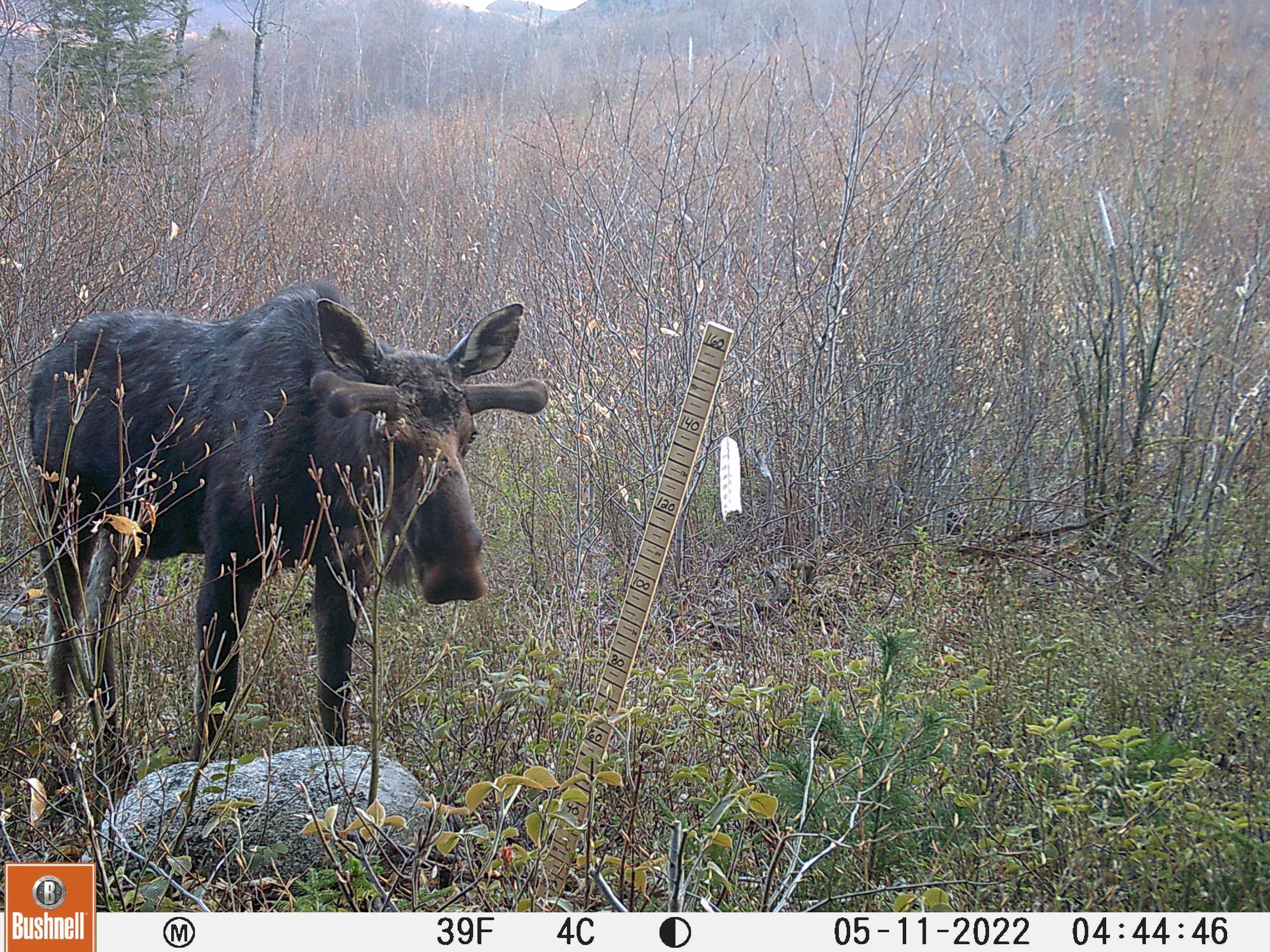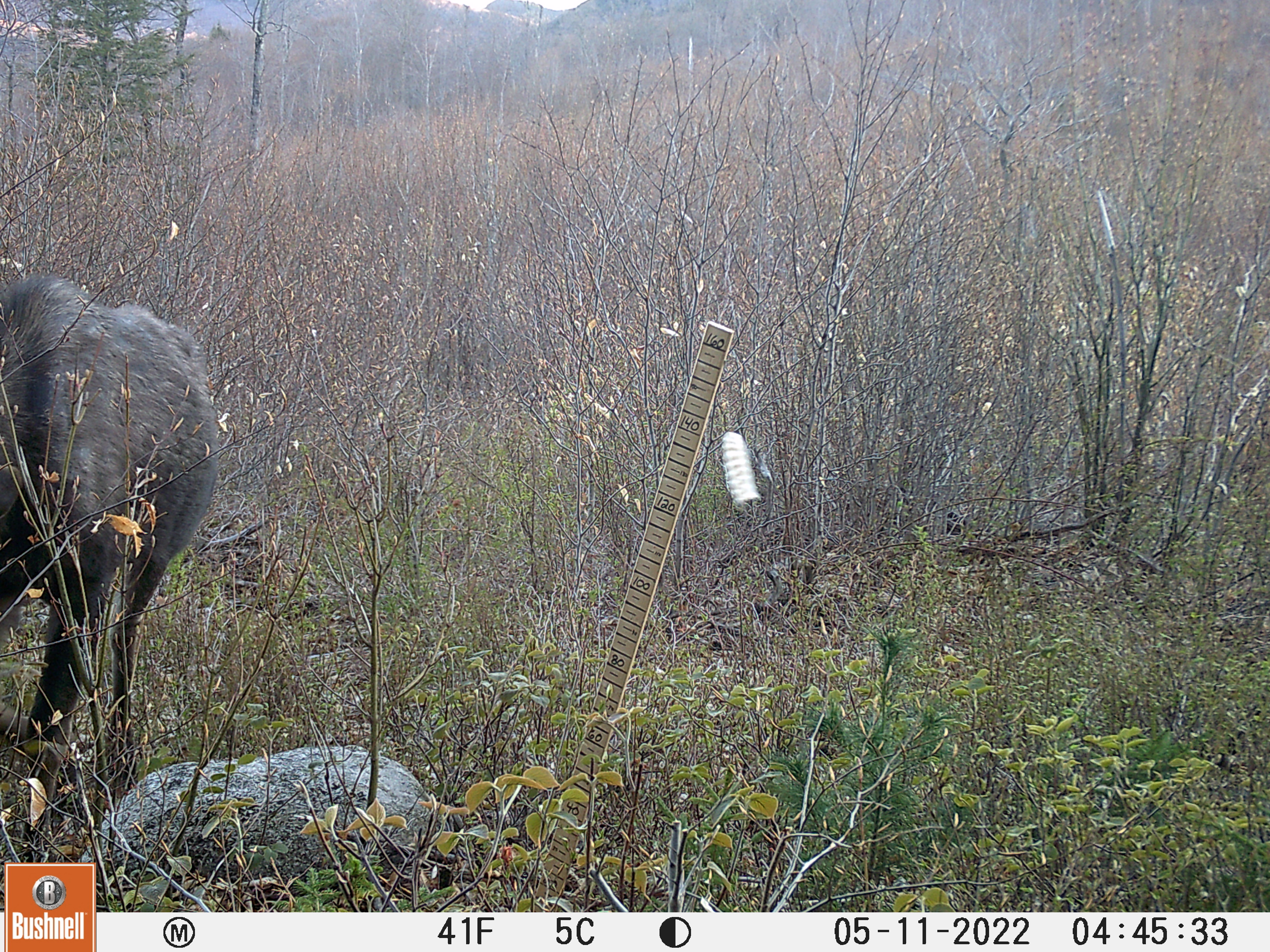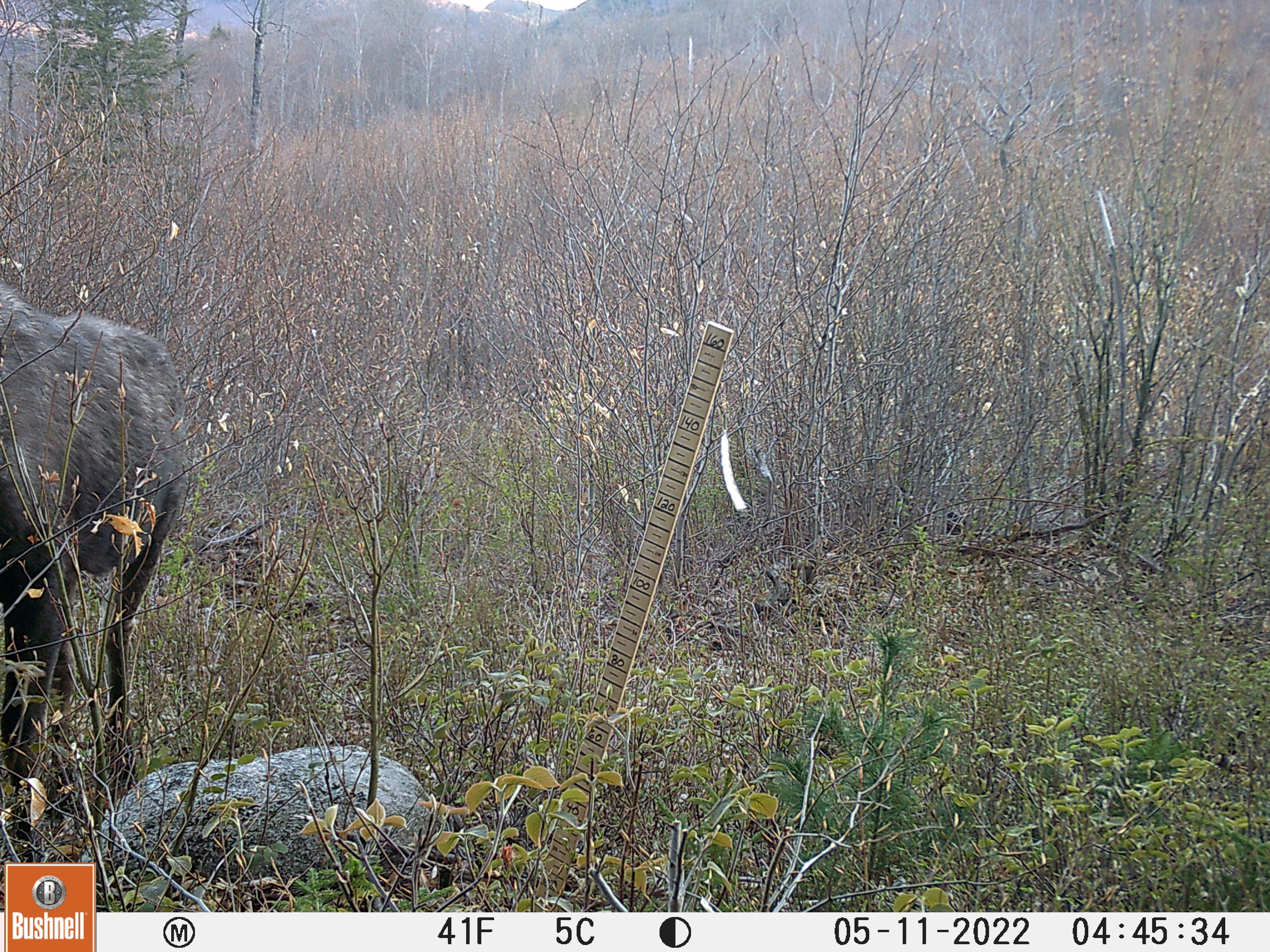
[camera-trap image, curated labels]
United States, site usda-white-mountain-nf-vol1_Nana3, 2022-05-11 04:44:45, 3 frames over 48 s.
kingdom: Animalia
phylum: Chordata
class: Mammalia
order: Artiodactyla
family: Cervidae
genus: Alces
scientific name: Alces alces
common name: moose